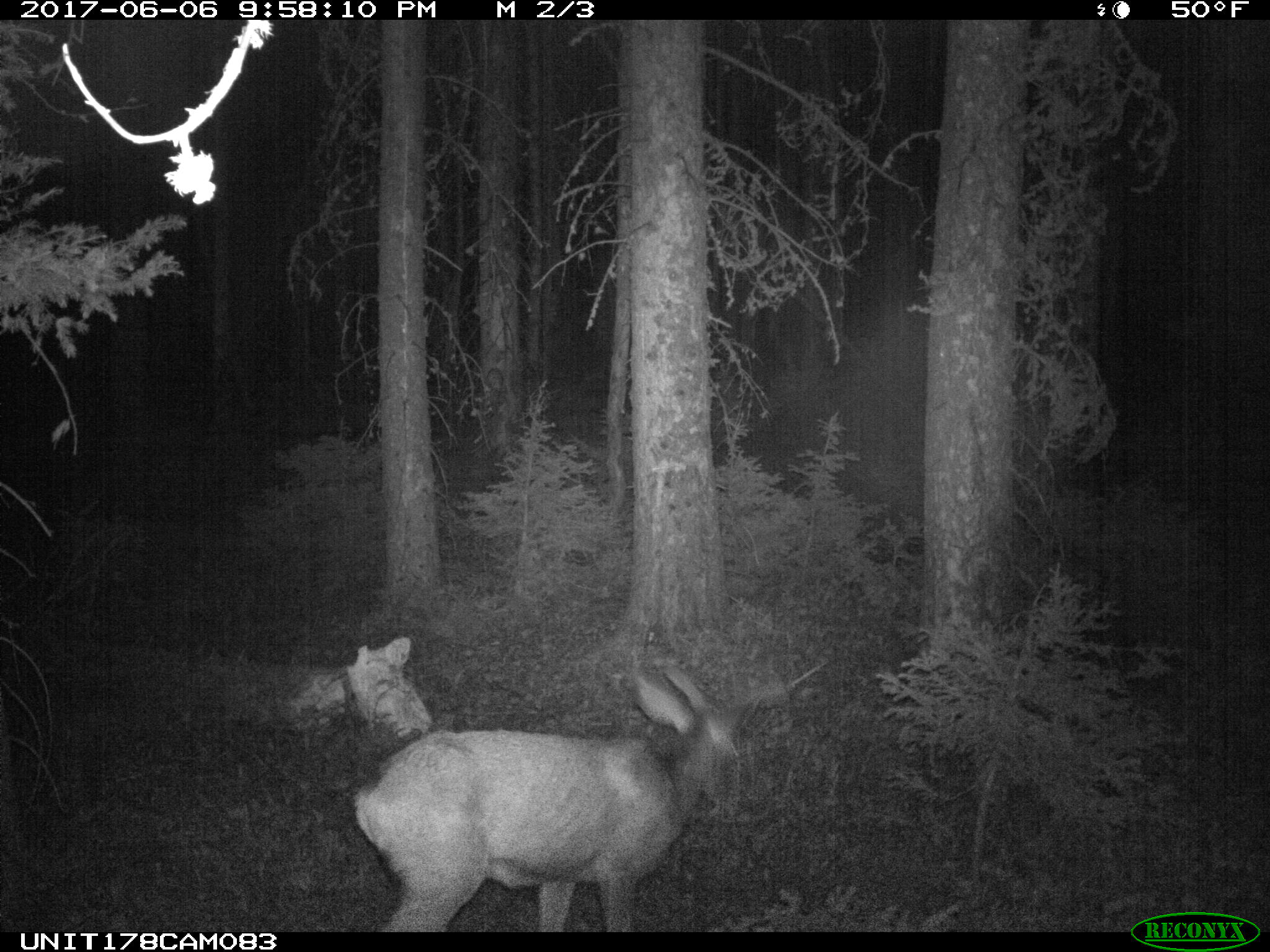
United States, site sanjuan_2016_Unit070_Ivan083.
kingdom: Animalia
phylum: Chordata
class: Mammalia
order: Artiodactyla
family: Cervidae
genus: Odocoileus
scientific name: Odocoileus hemionus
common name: mule deer